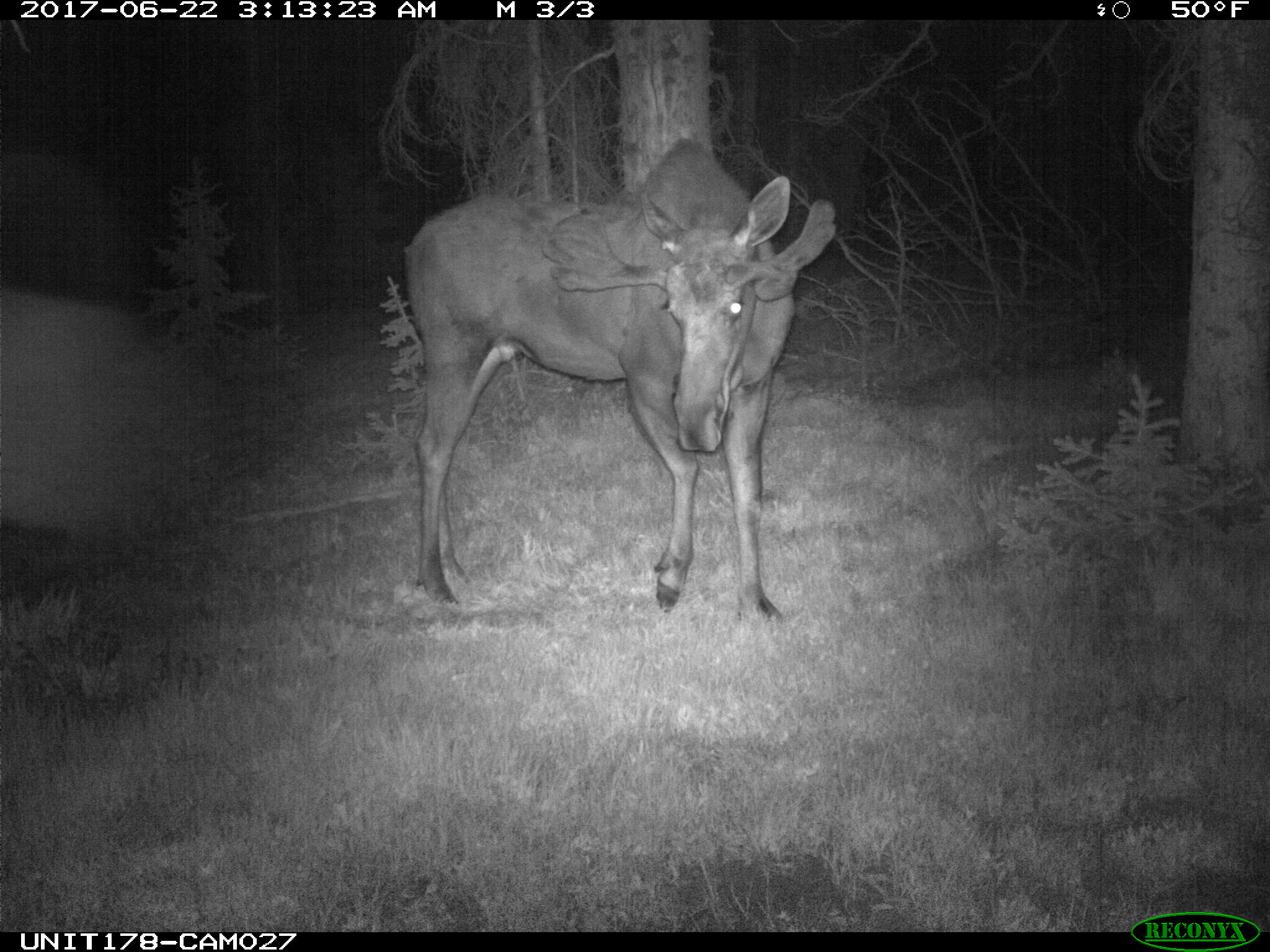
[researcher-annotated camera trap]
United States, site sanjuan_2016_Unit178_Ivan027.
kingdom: Animalia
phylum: Chordata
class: Mammalia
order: Artiodactyla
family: Cervidae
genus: Alces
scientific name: Alces alces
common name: moose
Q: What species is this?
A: Alces alces (moose).